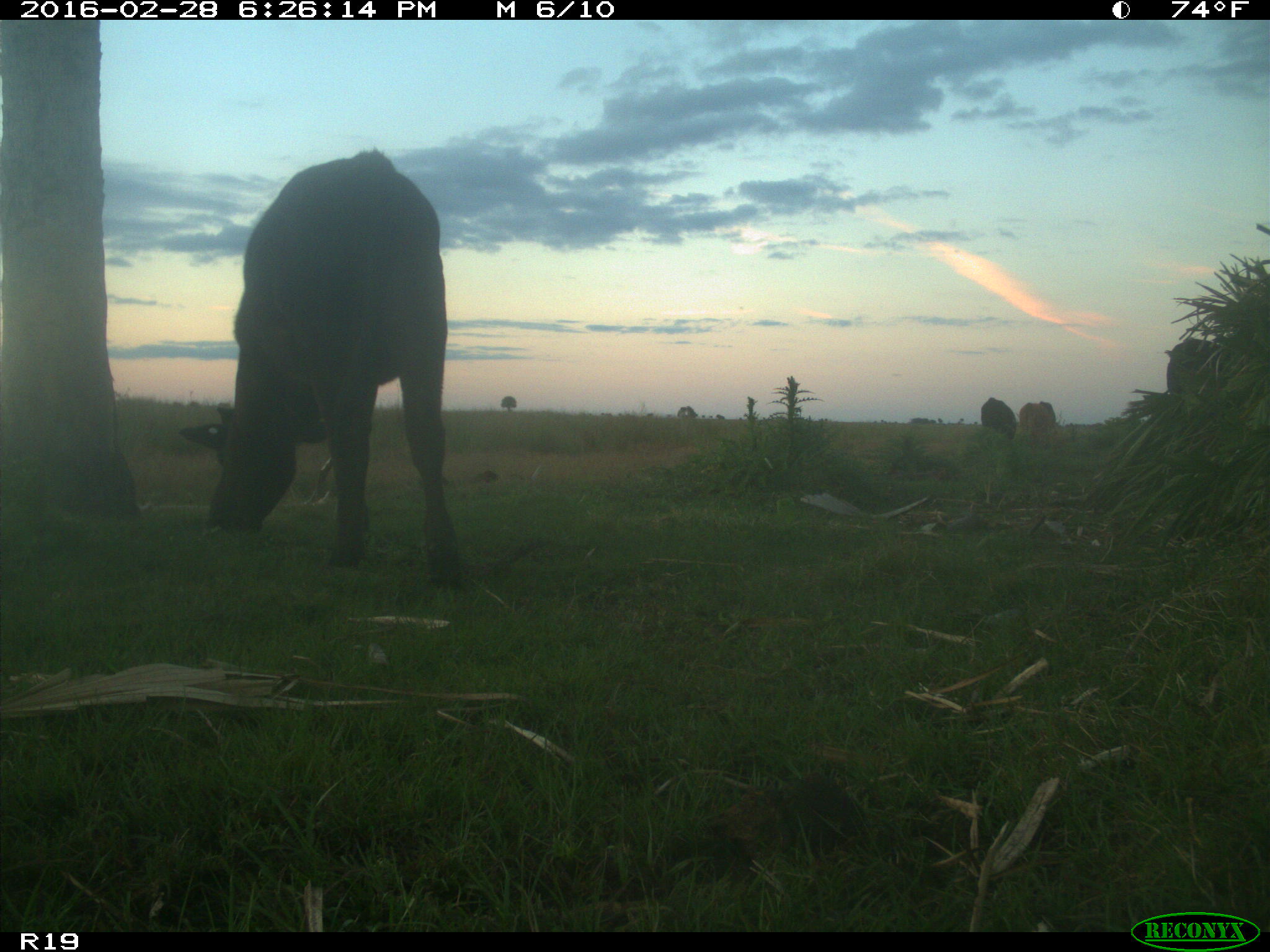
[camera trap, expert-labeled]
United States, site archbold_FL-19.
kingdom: Animalia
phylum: Chordata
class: Mammalia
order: Artiodactyla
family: Bovidae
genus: Bos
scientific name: Bos taurus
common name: domestic cow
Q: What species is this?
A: Bos taurus (domestic cow).